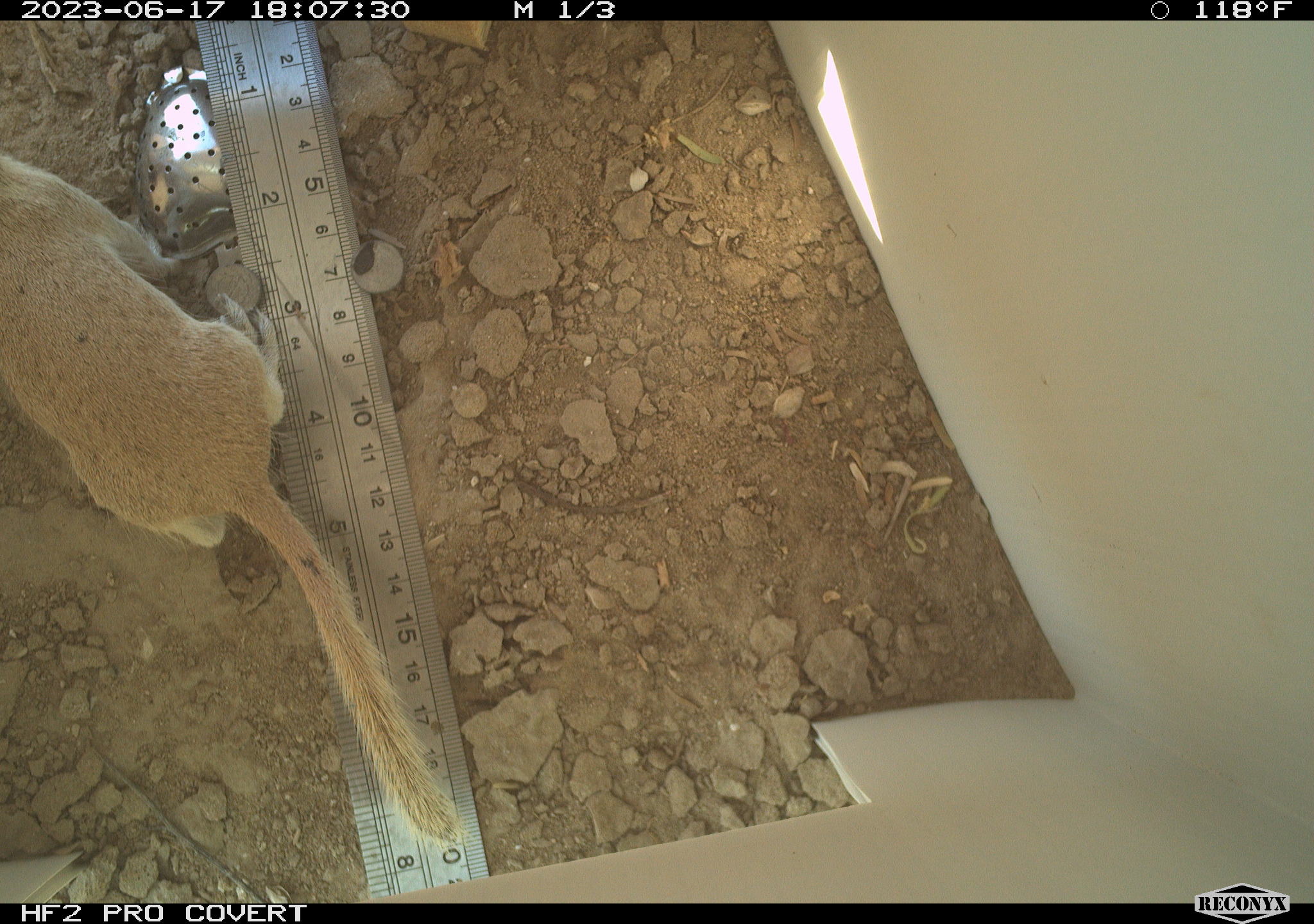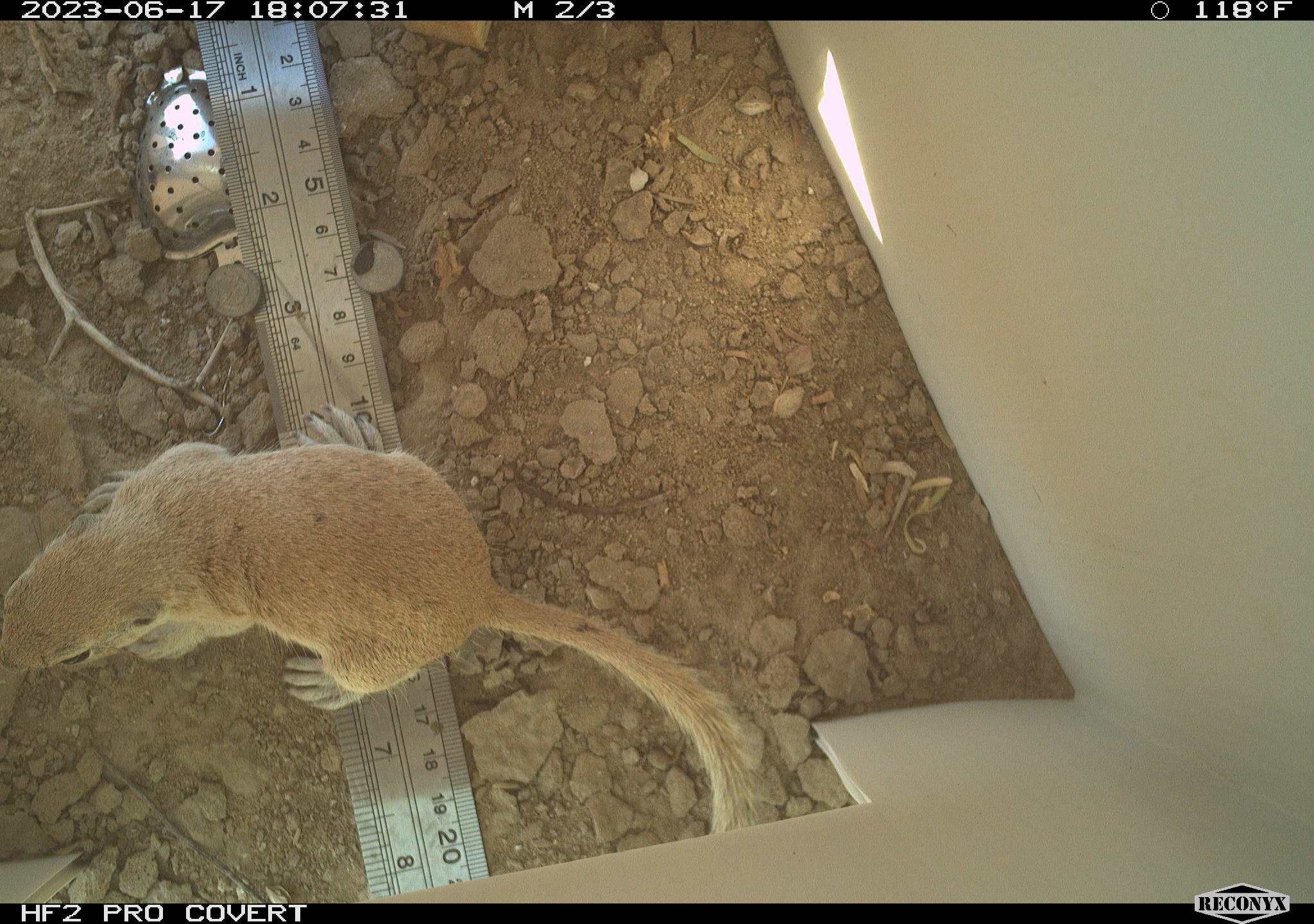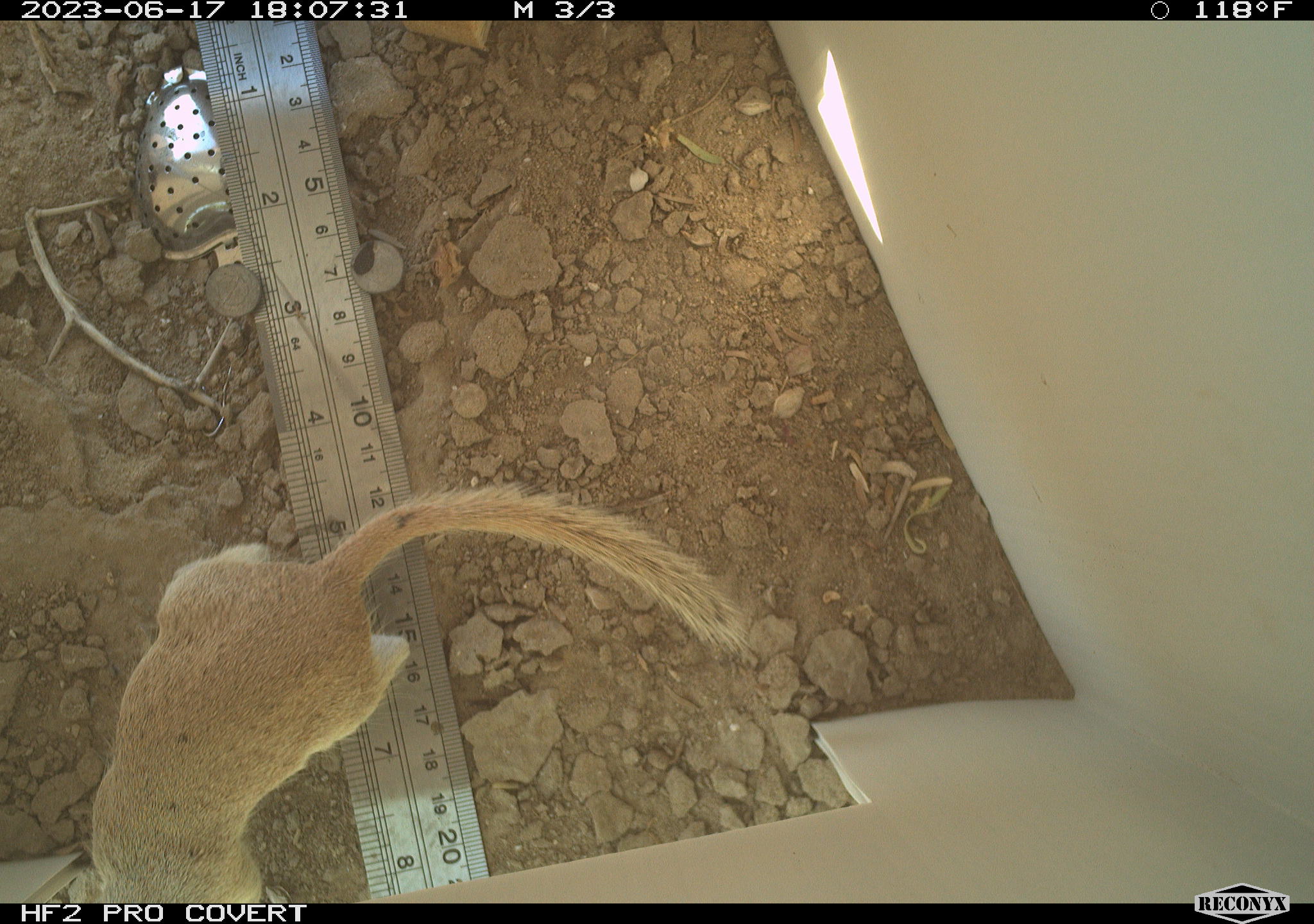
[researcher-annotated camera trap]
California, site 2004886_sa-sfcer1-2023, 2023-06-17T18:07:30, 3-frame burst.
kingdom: Animalia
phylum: Chordata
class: Mammalia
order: Rodentia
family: Sciuridae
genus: Xerospermophilus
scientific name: Xerospermophilus tereticaudus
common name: round-tailed ground squirrel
Round-tailed ground squirrel (Xerospermophilus tereticaudus).